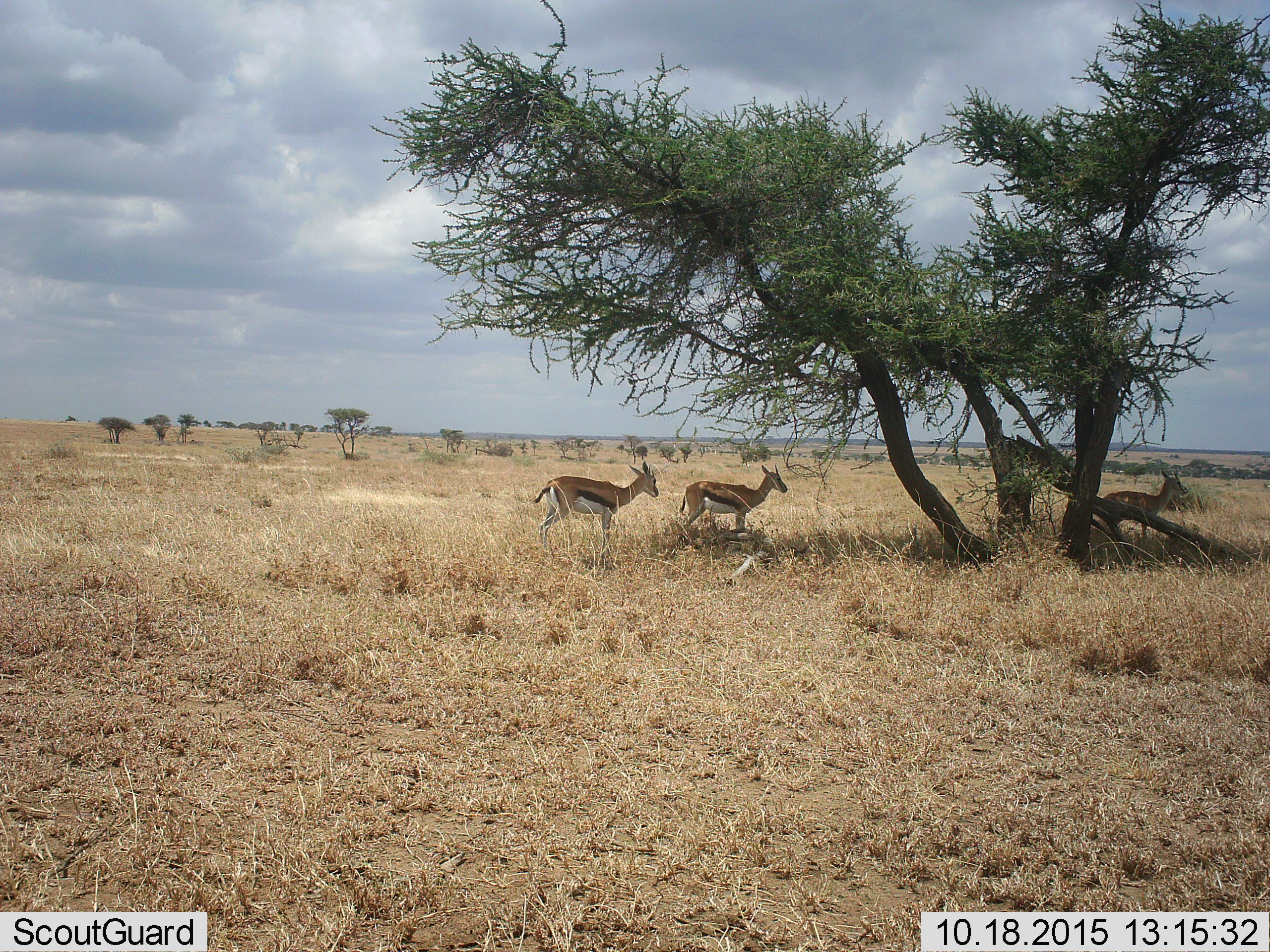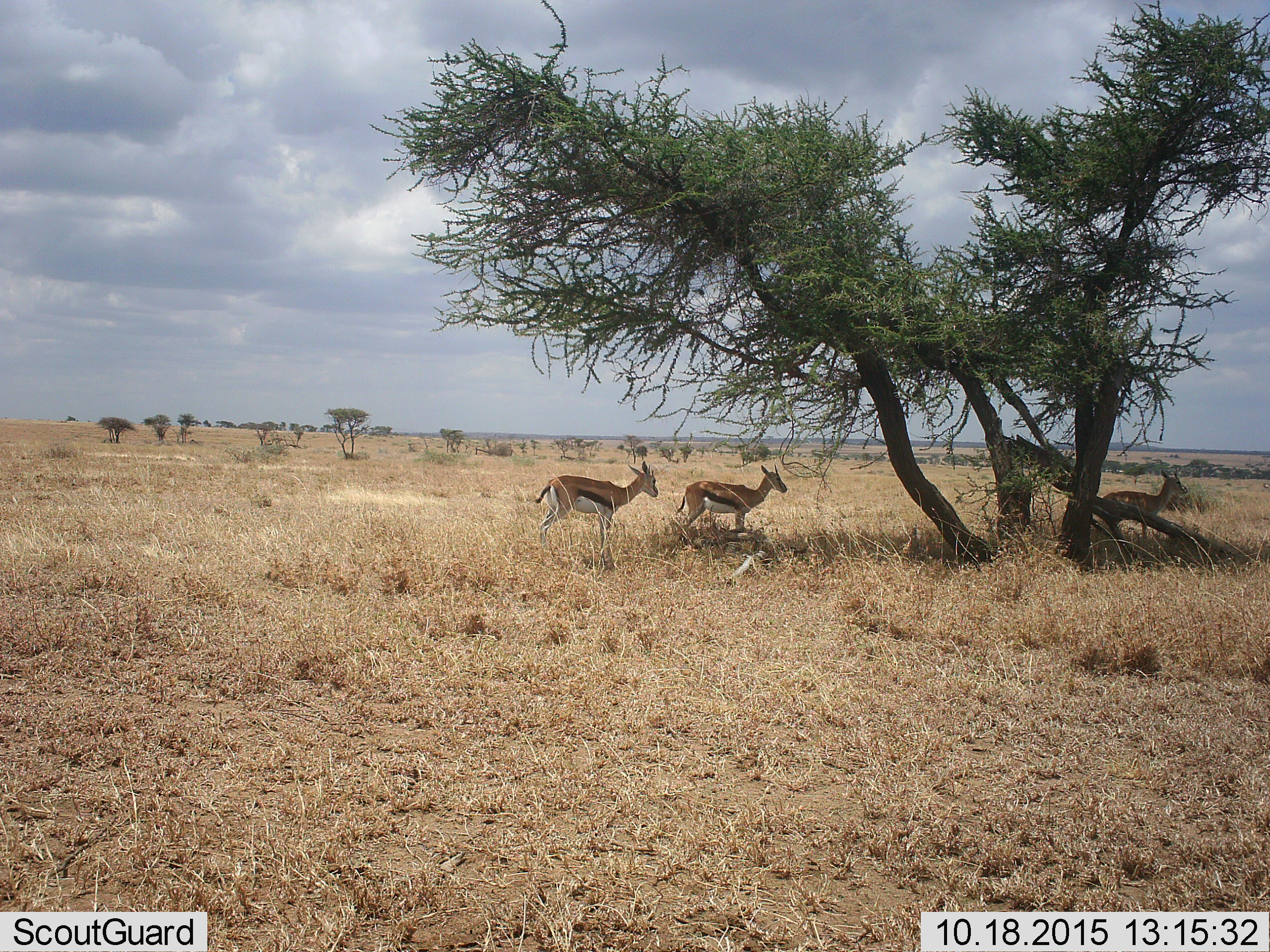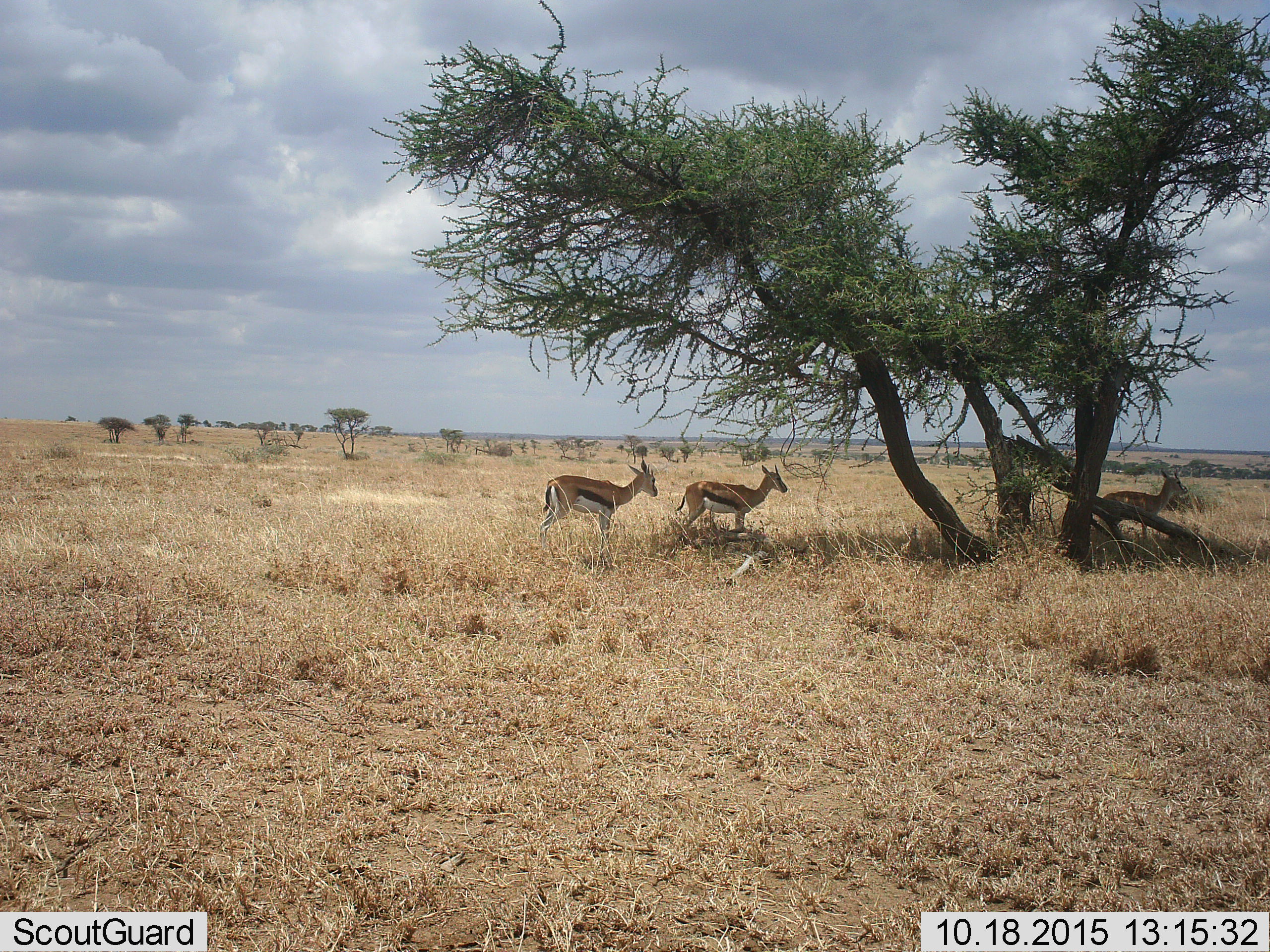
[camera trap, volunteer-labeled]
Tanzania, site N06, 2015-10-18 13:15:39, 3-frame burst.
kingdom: Animalia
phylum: Chordata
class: Mammalia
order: Artiodactyla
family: Bovidae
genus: Eudorcas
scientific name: Eudorcas thomsonii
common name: thomson's gazelle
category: gazellethomsons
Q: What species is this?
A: Gazellethomsons (thomson's gazelle) (Eudorcas thomsonii).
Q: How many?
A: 3.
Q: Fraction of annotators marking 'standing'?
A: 100%.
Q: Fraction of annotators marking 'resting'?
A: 0%.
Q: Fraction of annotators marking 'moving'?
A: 12%.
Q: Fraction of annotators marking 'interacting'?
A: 0%.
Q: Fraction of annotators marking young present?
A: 0%.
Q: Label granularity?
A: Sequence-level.